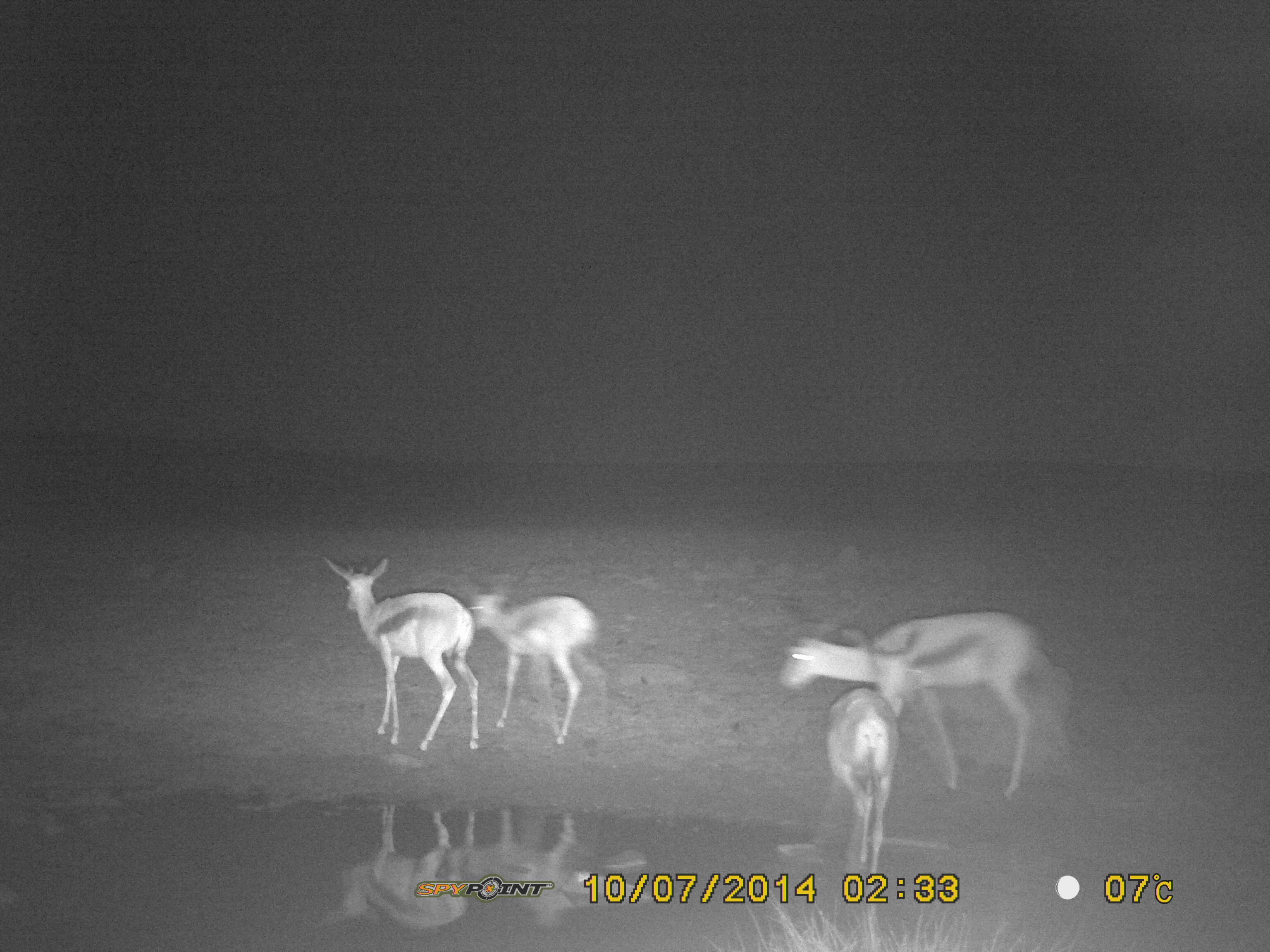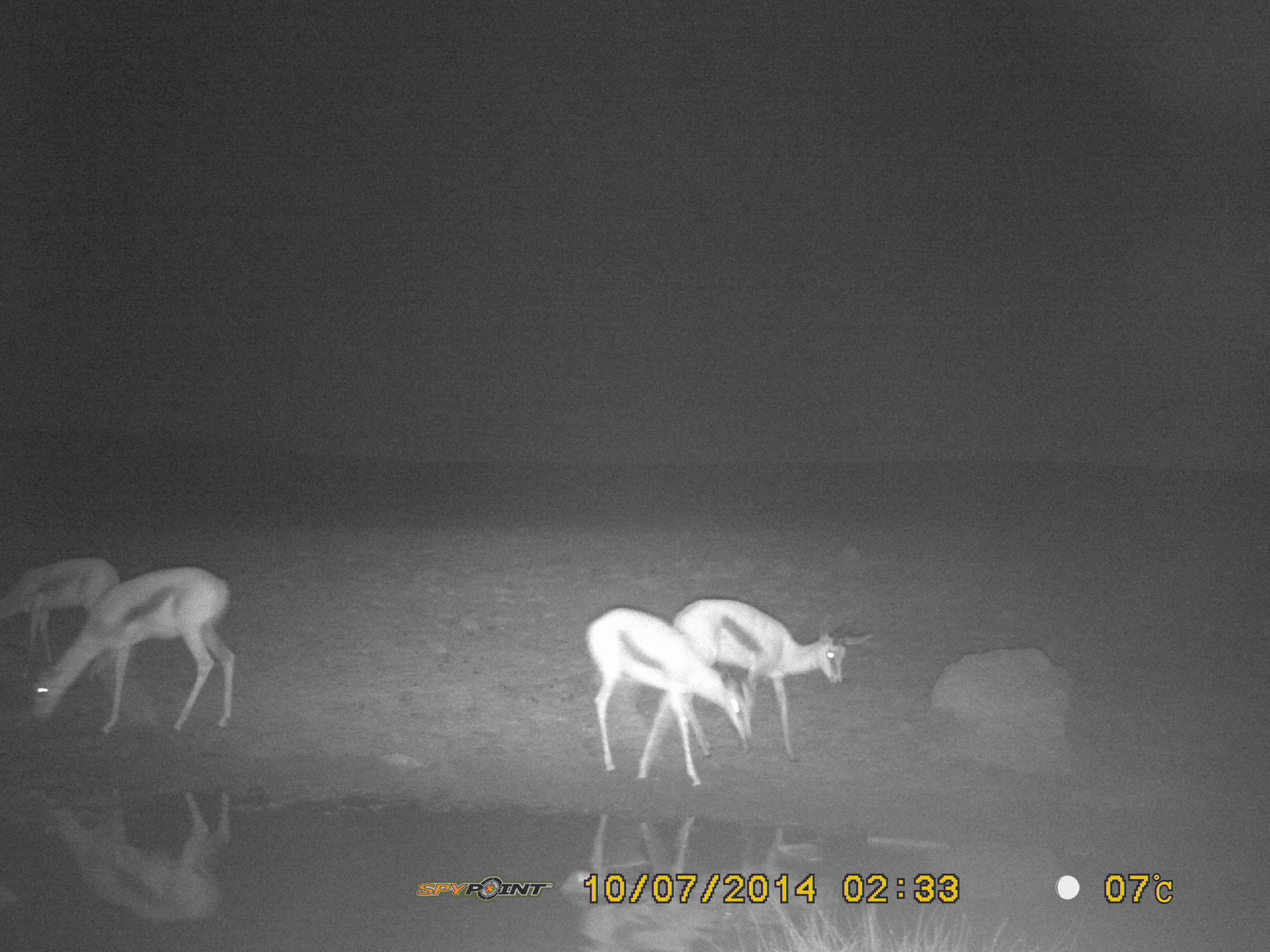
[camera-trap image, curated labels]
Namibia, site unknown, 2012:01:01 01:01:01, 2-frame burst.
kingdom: Animalia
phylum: Chordata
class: Mammalia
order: Artiodactyla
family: Bovidae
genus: Antidorcas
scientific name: Antidorcas marsupialis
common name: springbok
Antidorcas marsupialis (springbok).